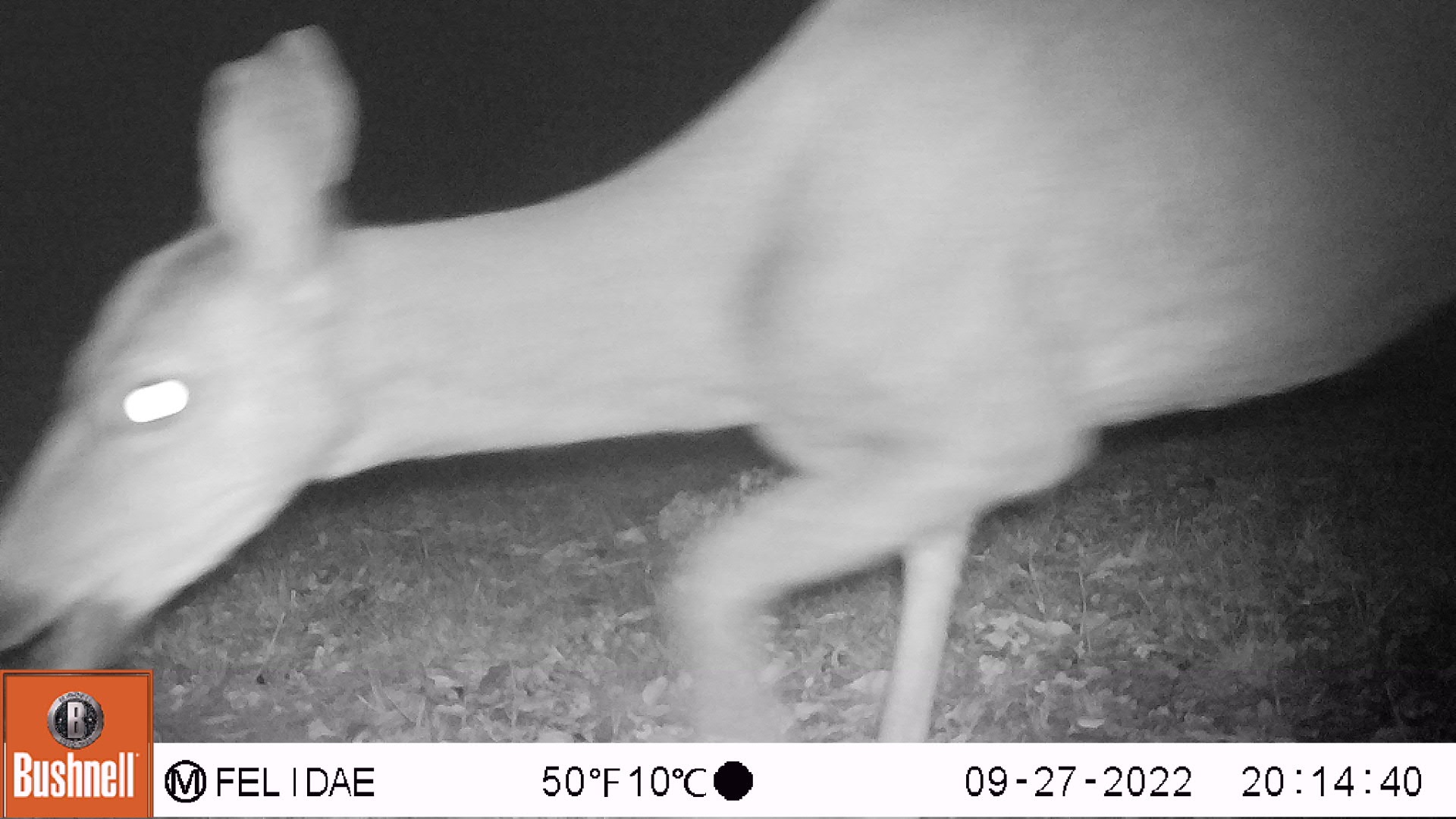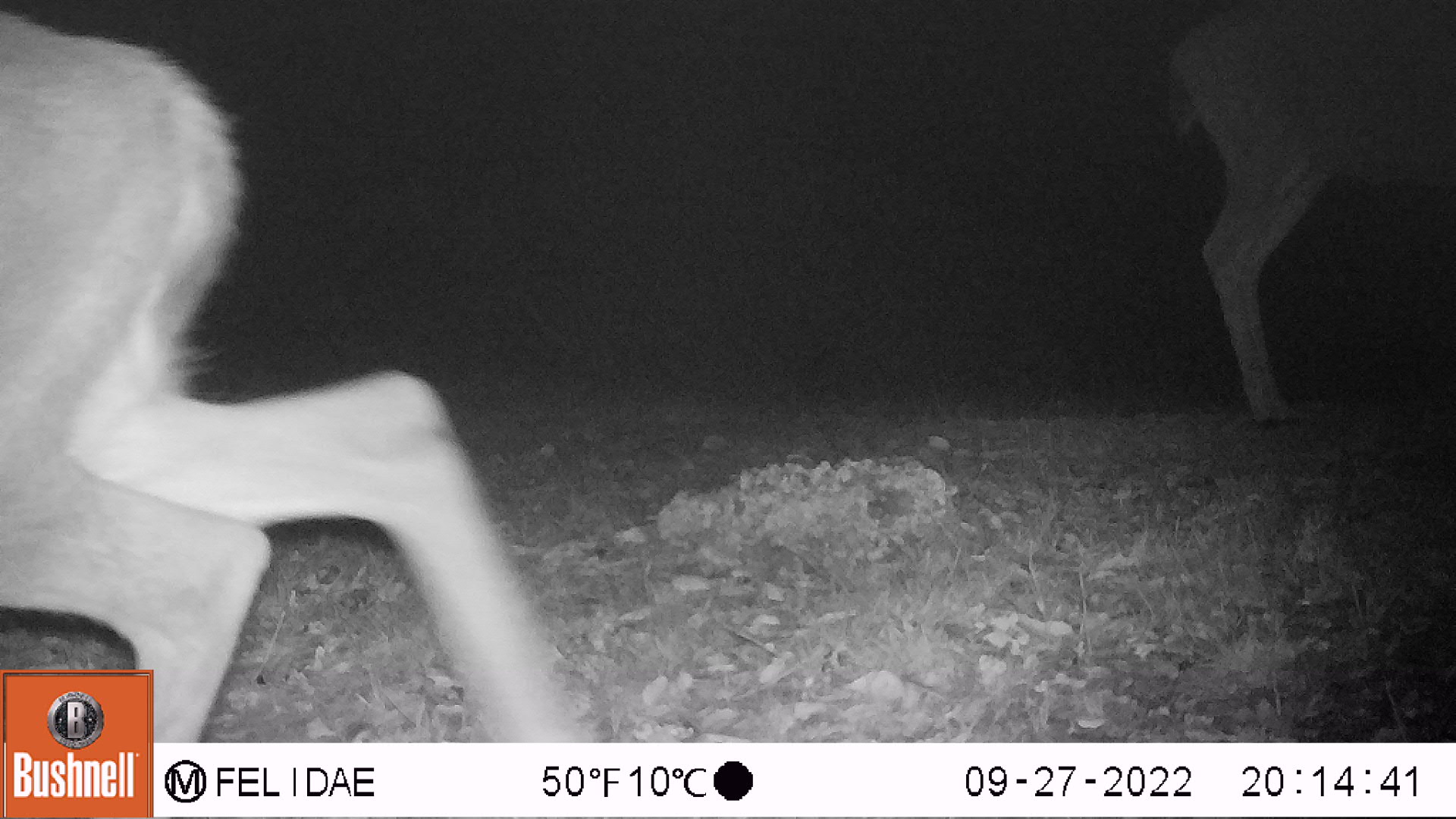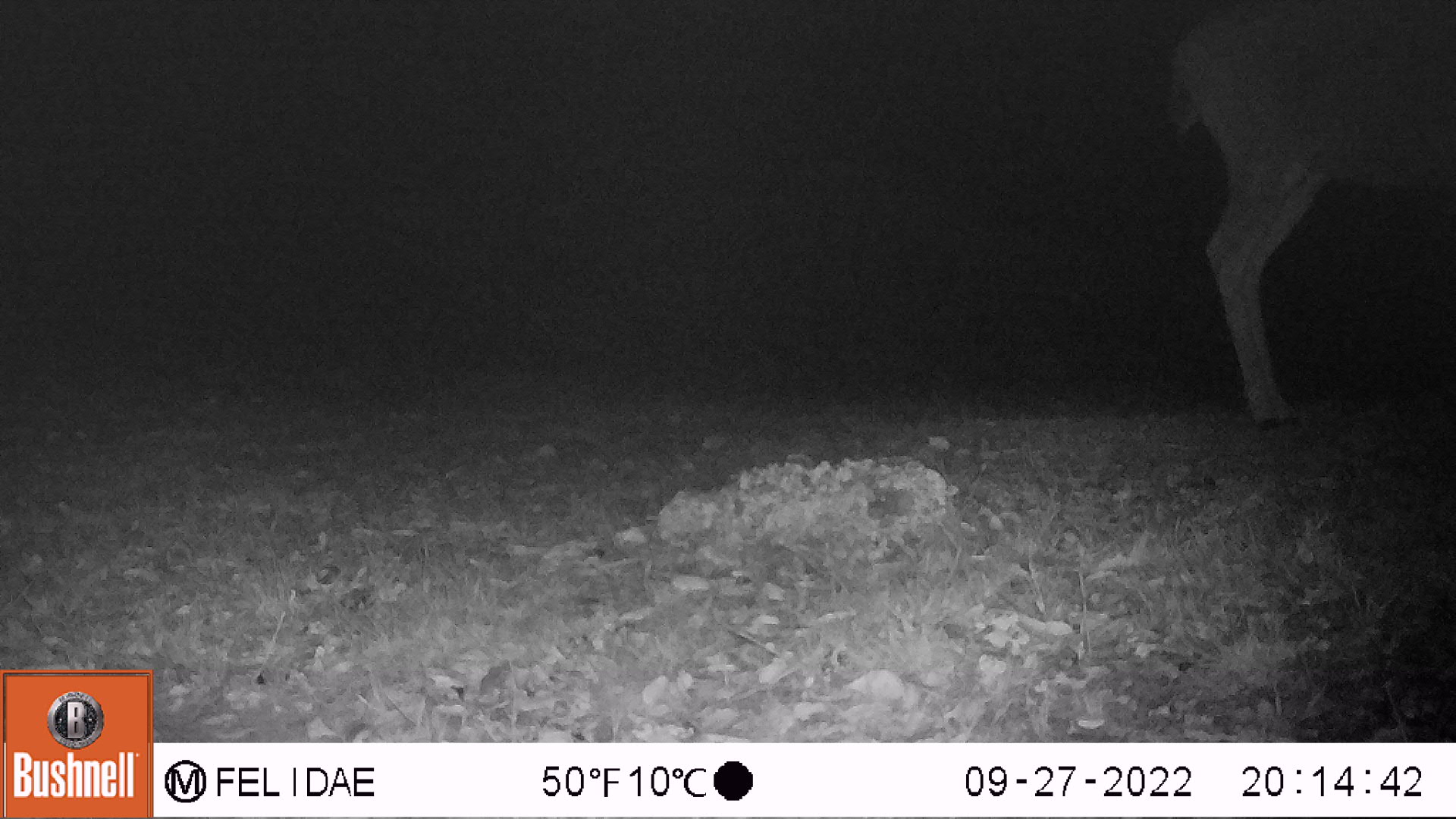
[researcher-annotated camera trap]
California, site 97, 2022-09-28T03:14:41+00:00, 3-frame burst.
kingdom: Animalia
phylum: Chordata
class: Mammalia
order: Artiodactyla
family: Cervidae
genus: Odocoileus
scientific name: Odocoileus hemionus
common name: mule deer